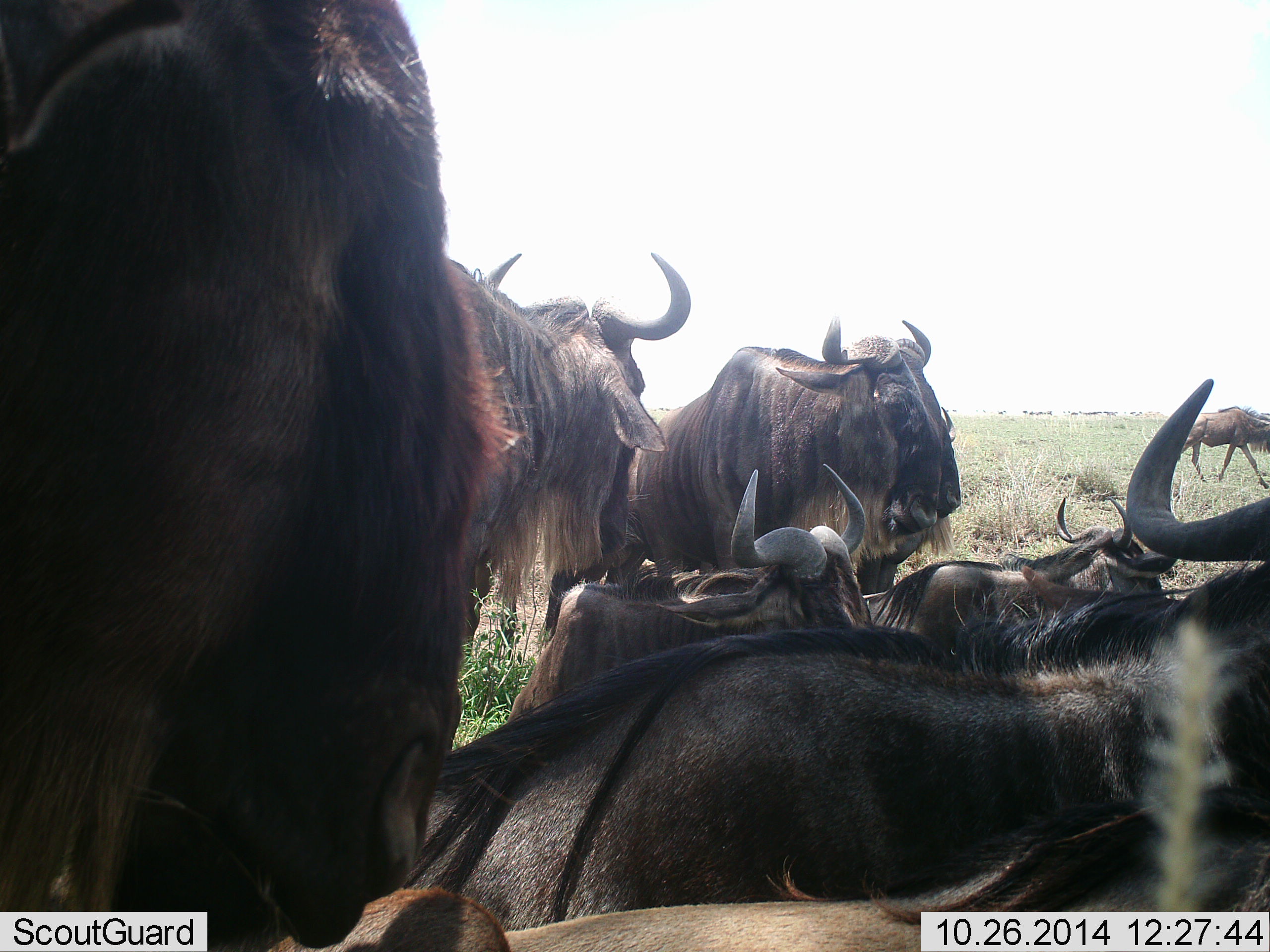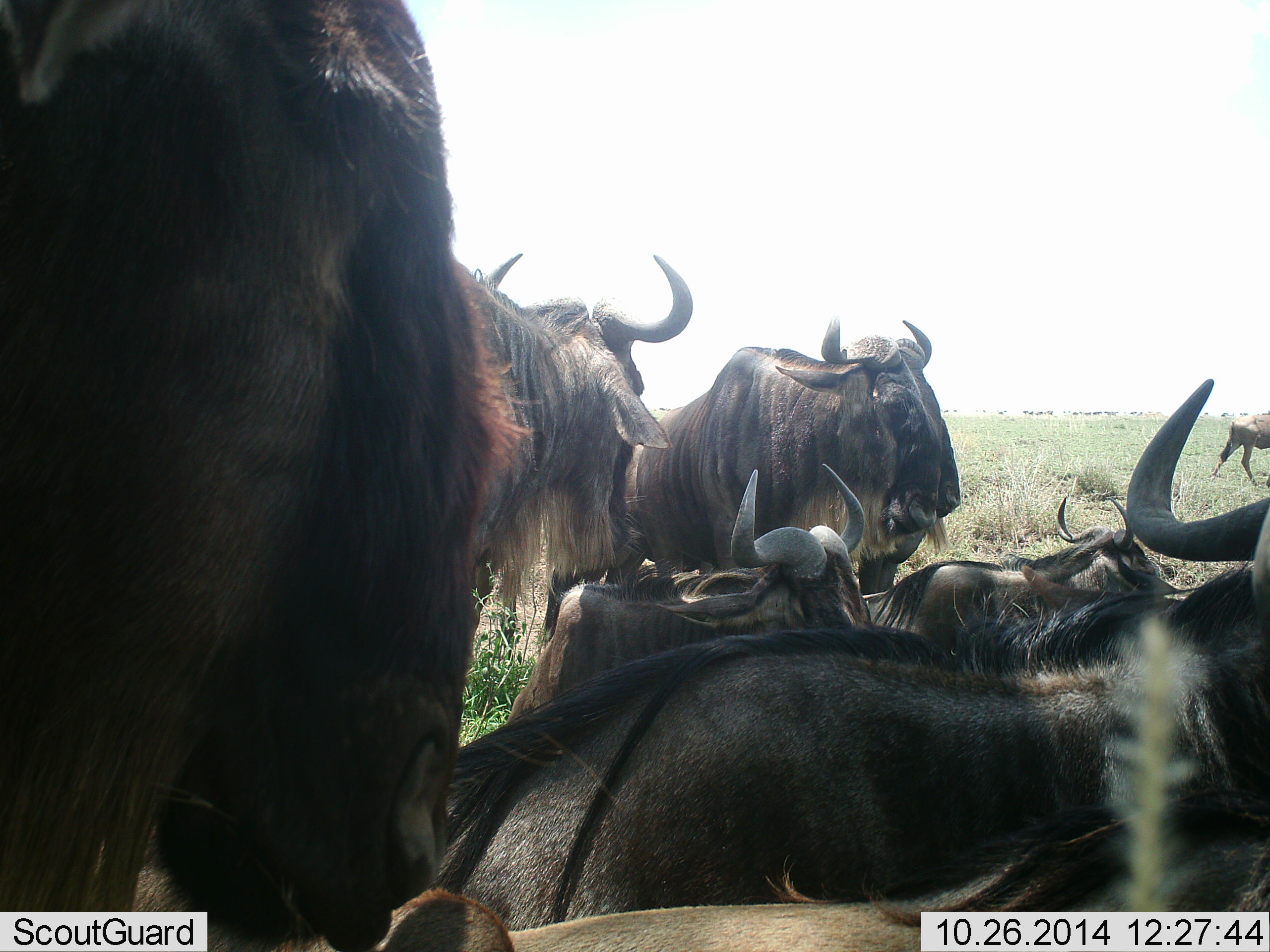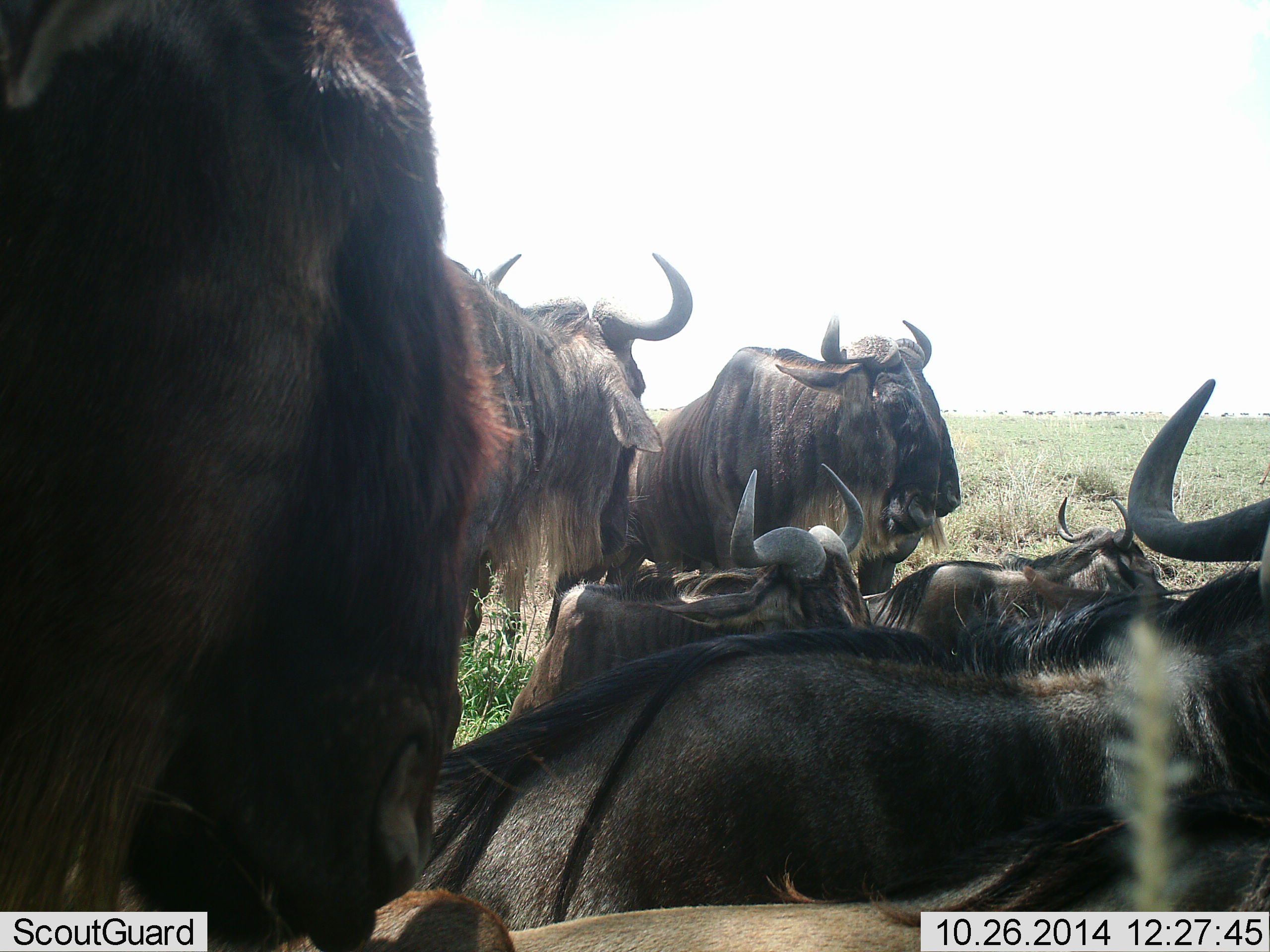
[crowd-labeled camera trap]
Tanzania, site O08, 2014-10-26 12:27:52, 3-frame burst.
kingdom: Animalia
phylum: Chordata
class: Mammalia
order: Artiodactyla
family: Bovidae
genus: Connochaetes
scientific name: Connochaetes taurinus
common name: blue wildebeest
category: wildebeest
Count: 7.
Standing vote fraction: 100%.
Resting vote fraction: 90%.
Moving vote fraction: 30%.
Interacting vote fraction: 0%.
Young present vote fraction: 0%.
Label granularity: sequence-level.